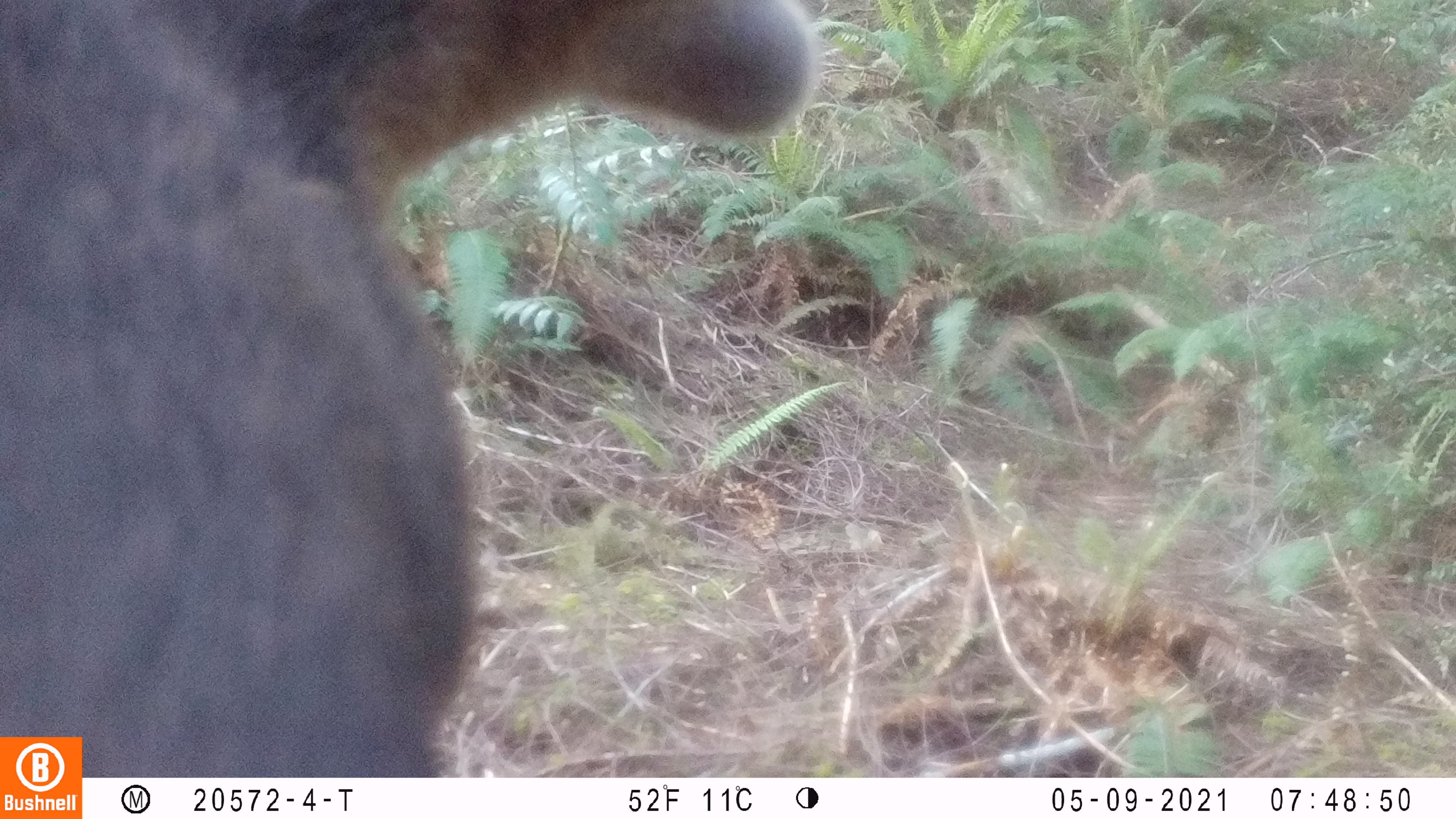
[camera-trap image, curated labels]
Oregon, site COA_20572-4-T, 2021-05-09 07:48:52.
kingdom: Animalia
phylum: Chordata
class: Mammalia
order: Artiodactyla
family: Cervidae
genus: Cervus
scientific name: Cervus canadensis roosevelti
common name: roosevelt elk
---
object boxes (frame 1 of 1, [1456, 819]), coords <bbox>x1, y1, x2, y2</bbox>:
roosevelt elk: <bbox>1, 0, 823, 731</bbox>